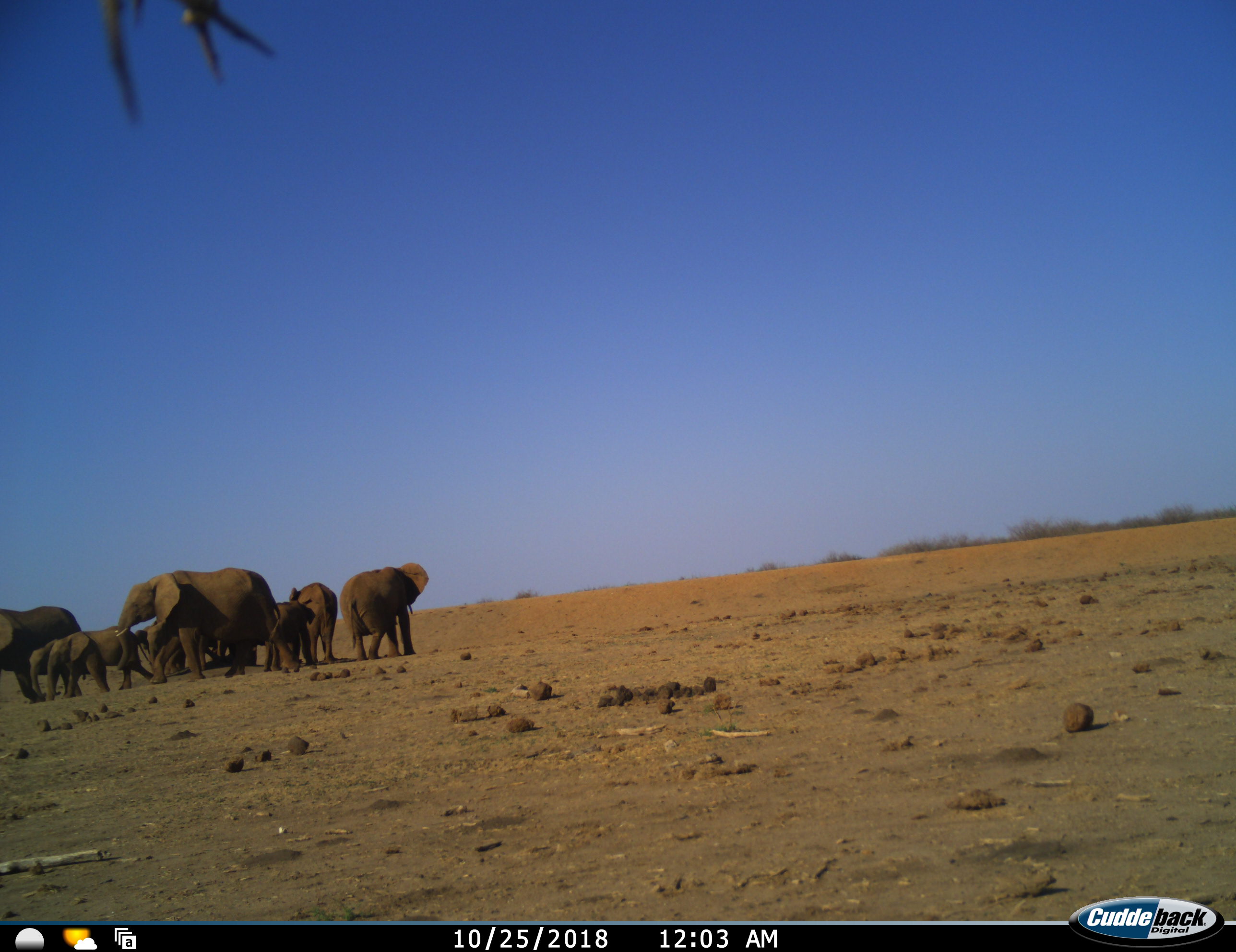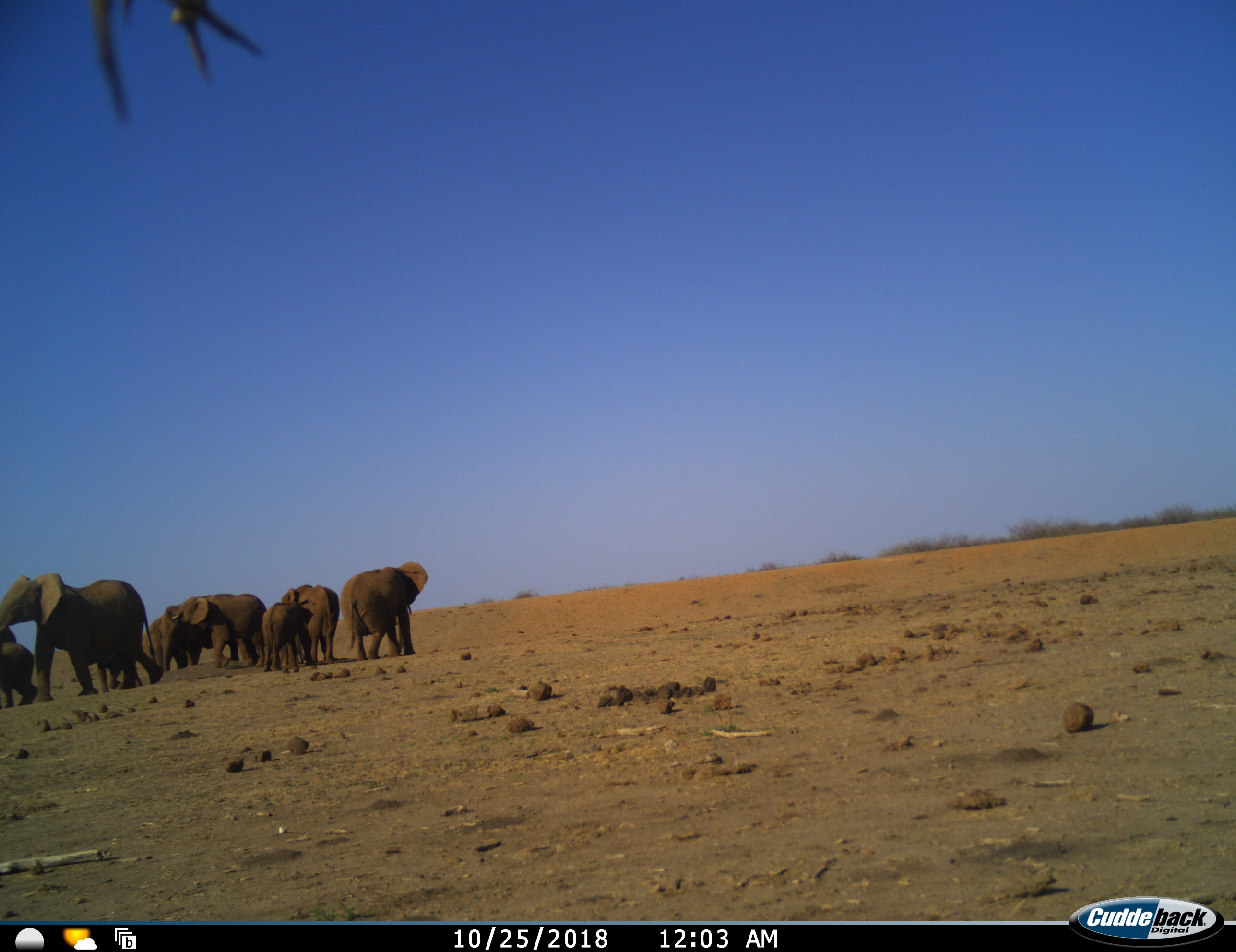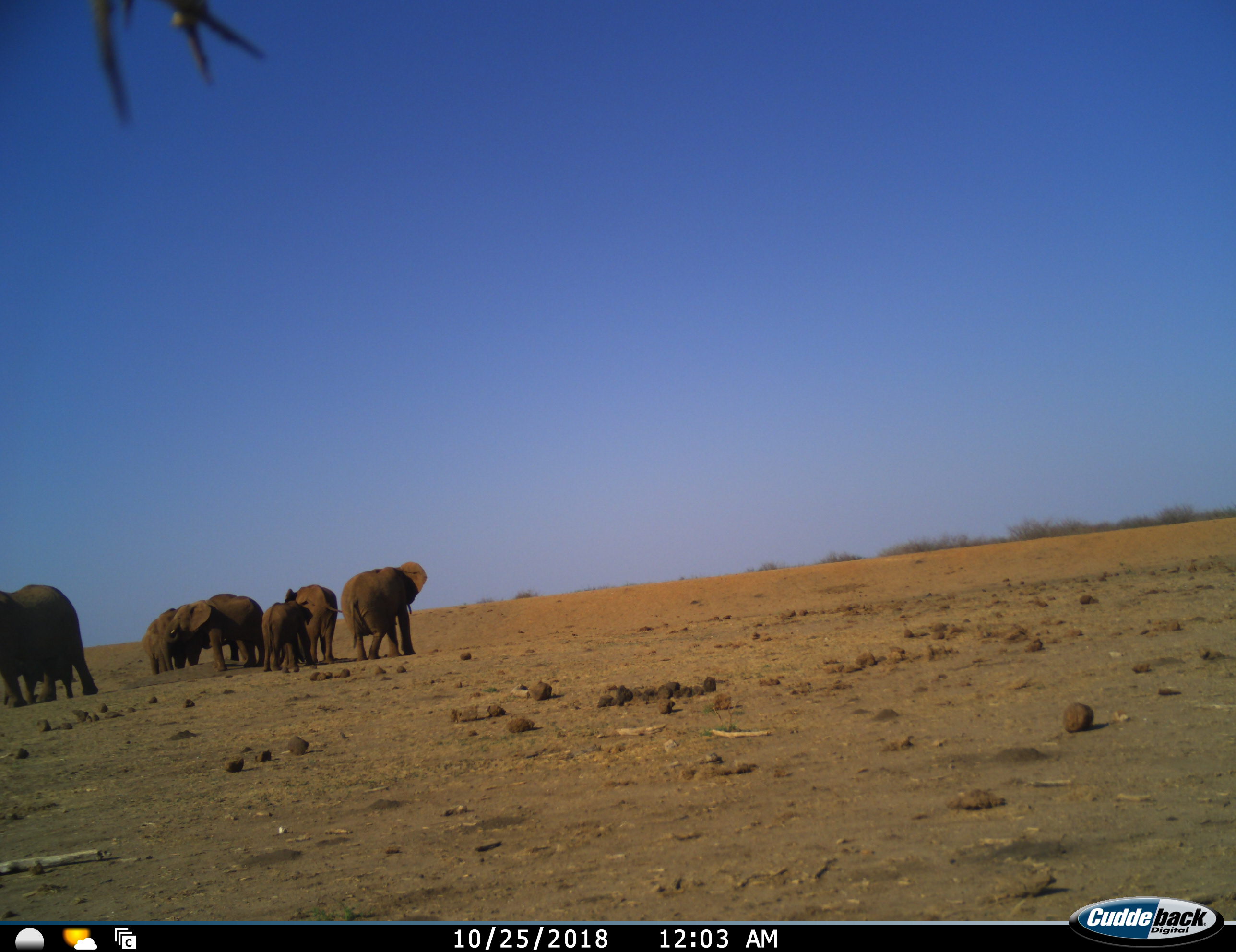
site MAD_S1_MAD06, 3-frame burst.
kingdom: Animalia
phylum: Chordata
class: Mammalia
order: Proboscidea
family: Elephantidae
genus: Loxodonta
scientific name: Loxodonta africana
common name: african bush elephant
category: elephant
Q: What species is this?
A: Elephant (african bush elephant) (Loxodonta africana).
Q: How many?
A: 10.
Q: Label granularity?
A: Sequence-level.